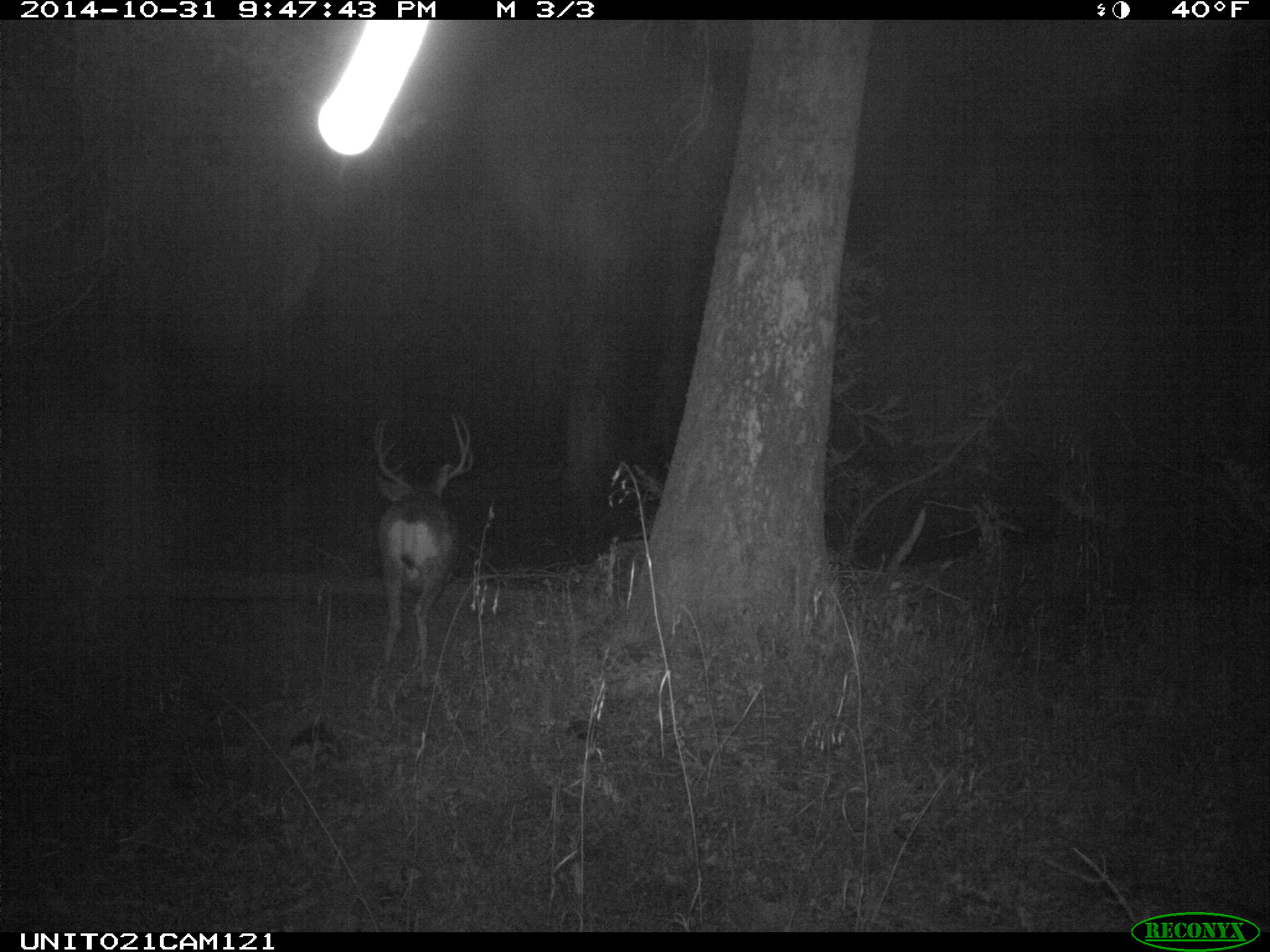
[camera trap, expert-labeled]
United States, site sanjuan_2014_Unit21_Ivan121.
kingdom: Animalia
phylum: Chordata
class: Mammalia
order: Artiodactyla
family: Cervidae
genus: Odocoileus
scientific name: Odocoileus hemionus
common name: mule deer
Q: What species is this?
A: Odocoileus hemionus (mule deer).